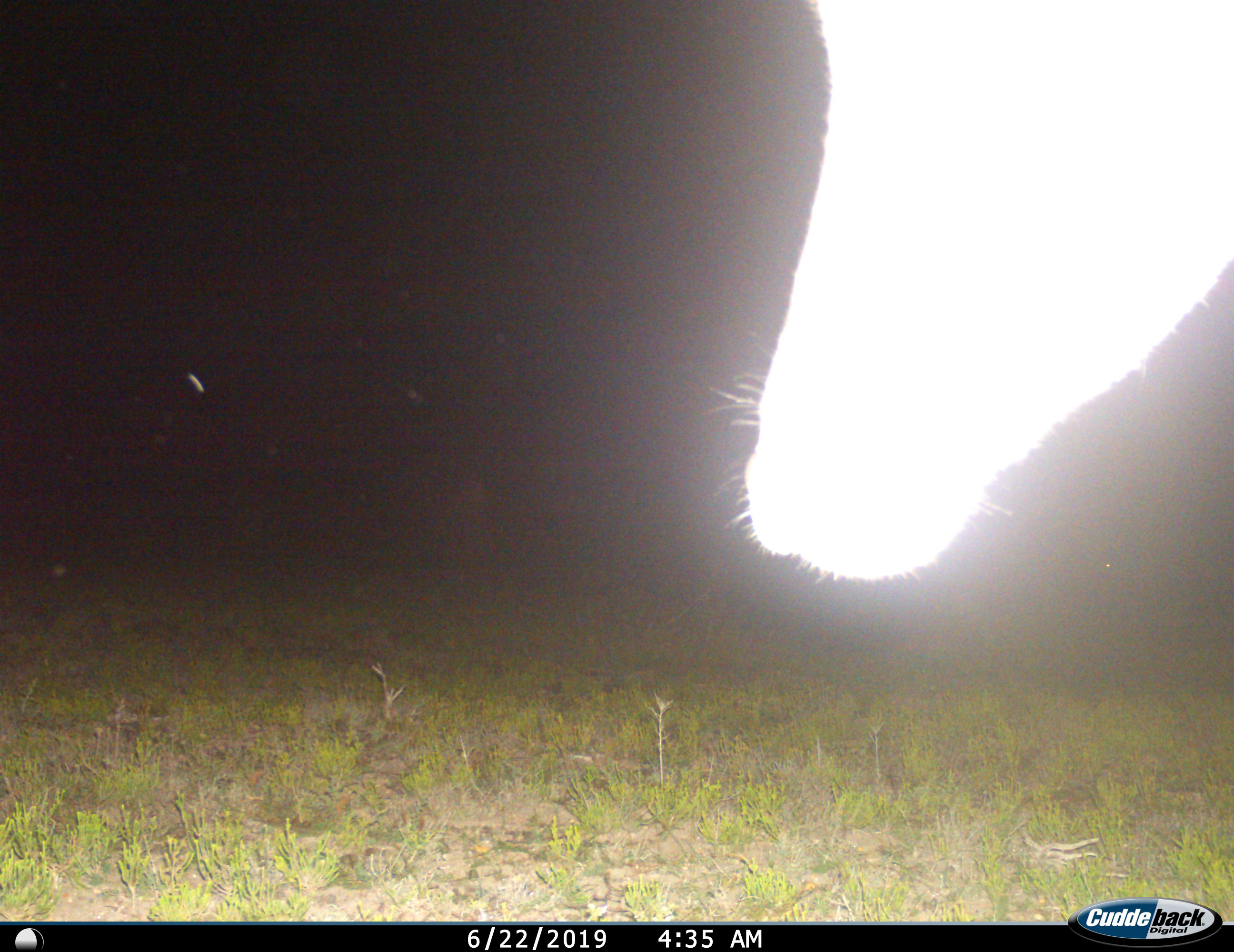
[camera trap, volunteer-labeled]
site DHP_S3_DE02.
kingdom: Animalia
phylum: Chordata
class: Mammalia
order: Artiodactyla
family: Bovidae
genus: Tragelaphus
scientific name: Tragelaphus oryx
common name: eland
Eland (Tragelaphus oryx), count 1. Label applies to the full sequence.